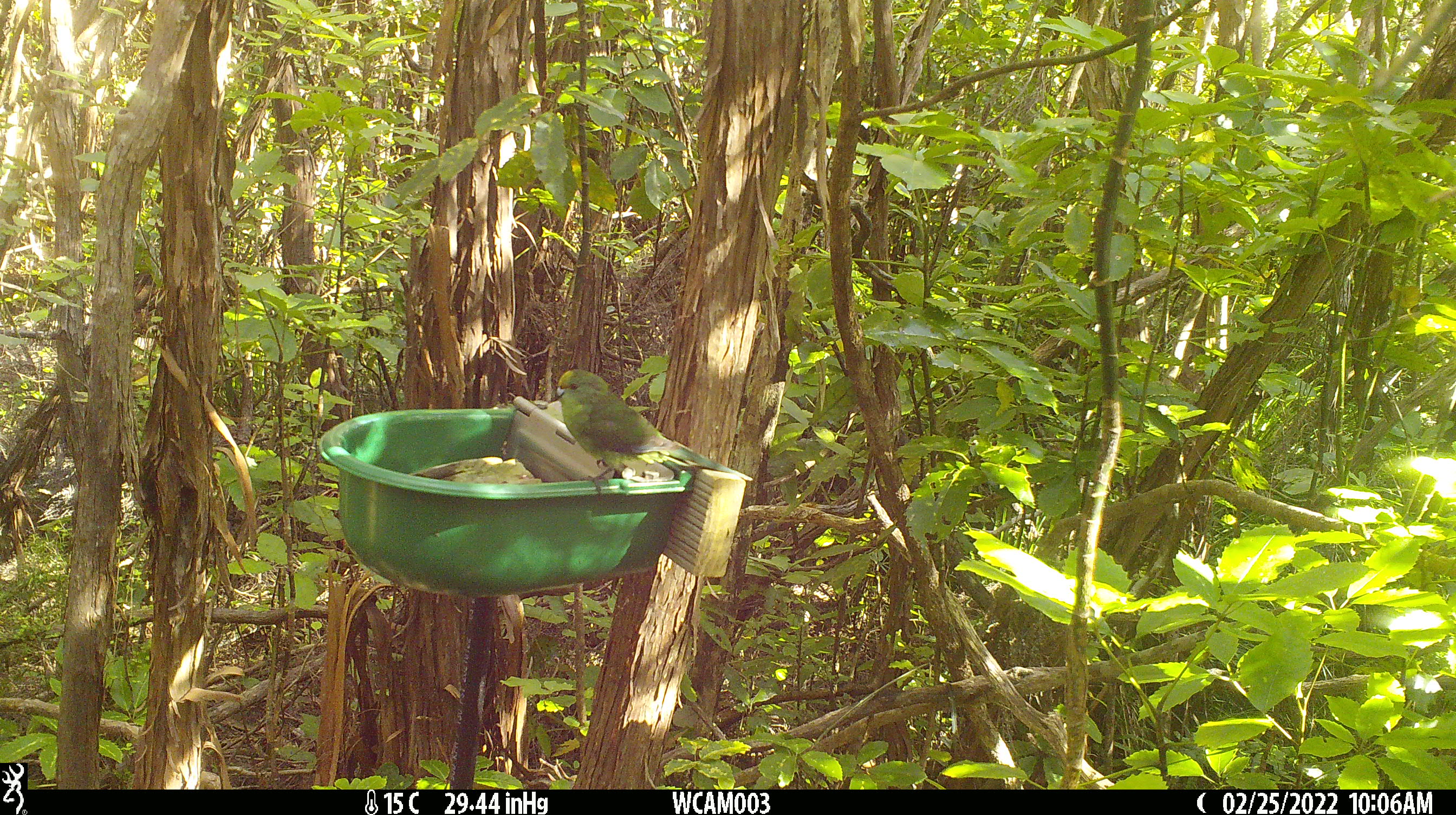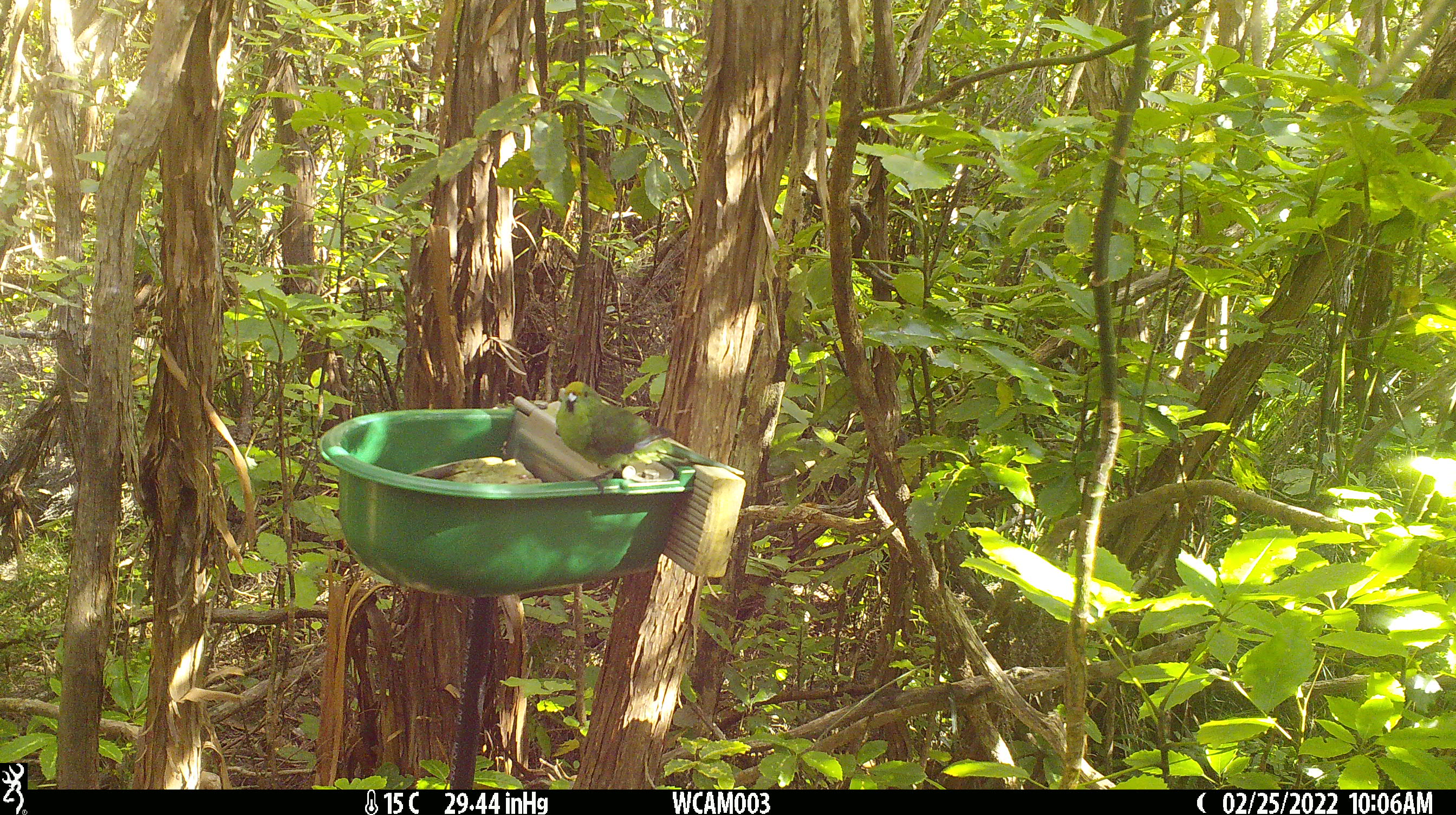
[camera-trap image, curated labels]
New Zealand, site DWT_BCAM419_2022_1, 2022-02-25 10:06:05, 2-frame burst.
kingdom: Animalia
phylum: Chordata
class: Aves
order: Psittaciformes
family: Psittaculidae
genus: Cyanoramphus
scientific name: Cyanoramphus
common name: parakeet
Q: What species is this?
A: Parakeet (Cyanoramphus).